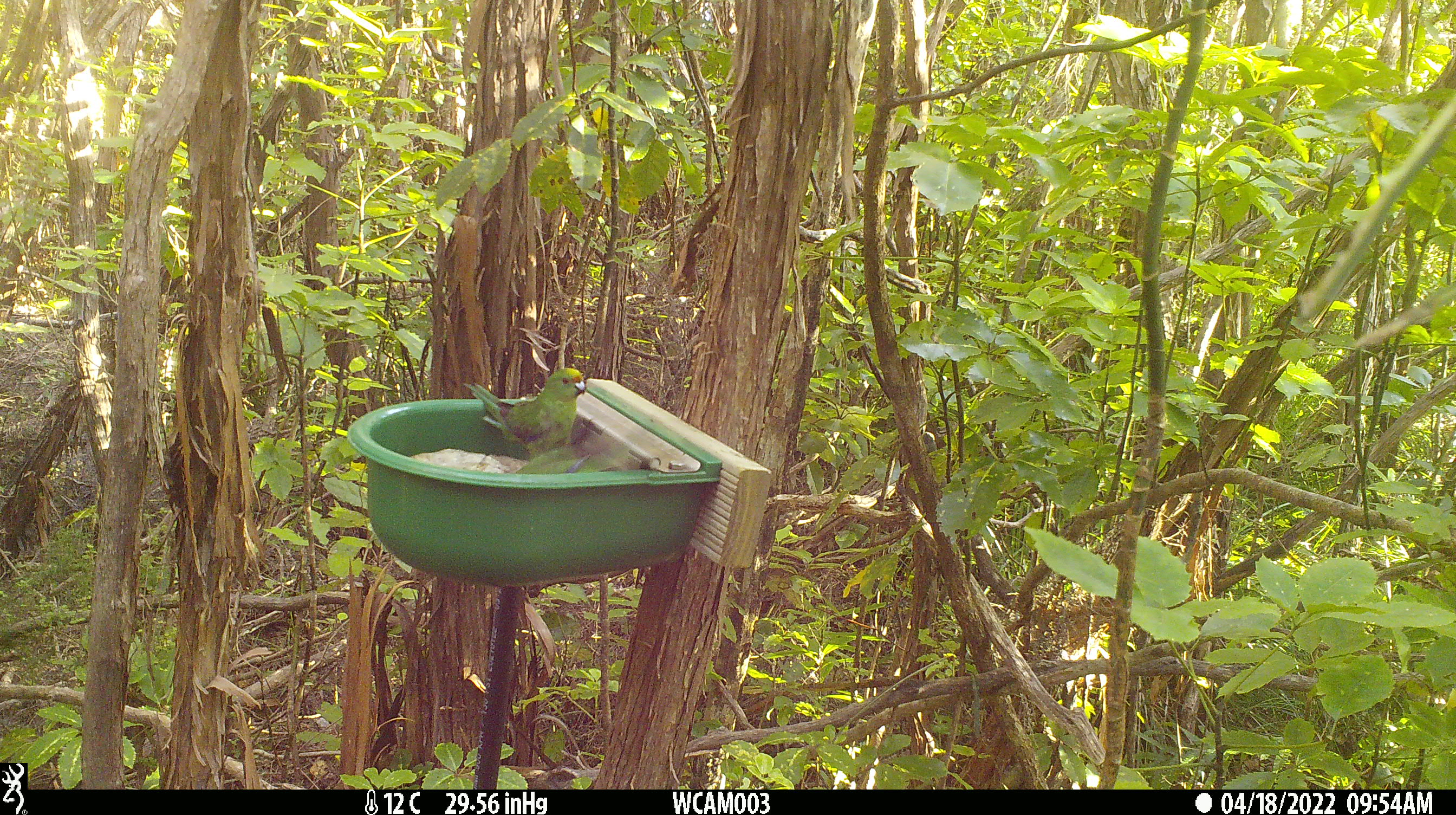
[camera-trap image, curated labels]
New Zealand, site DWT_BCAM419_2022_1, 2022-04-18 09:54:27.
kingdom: Animalia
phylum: Chordata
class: Aves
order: Psittaciformes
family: Psittaculidae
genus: Cyanoramphus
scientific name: Cyanoramphus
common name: parakeet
Parakeet (Cyanoramphus).